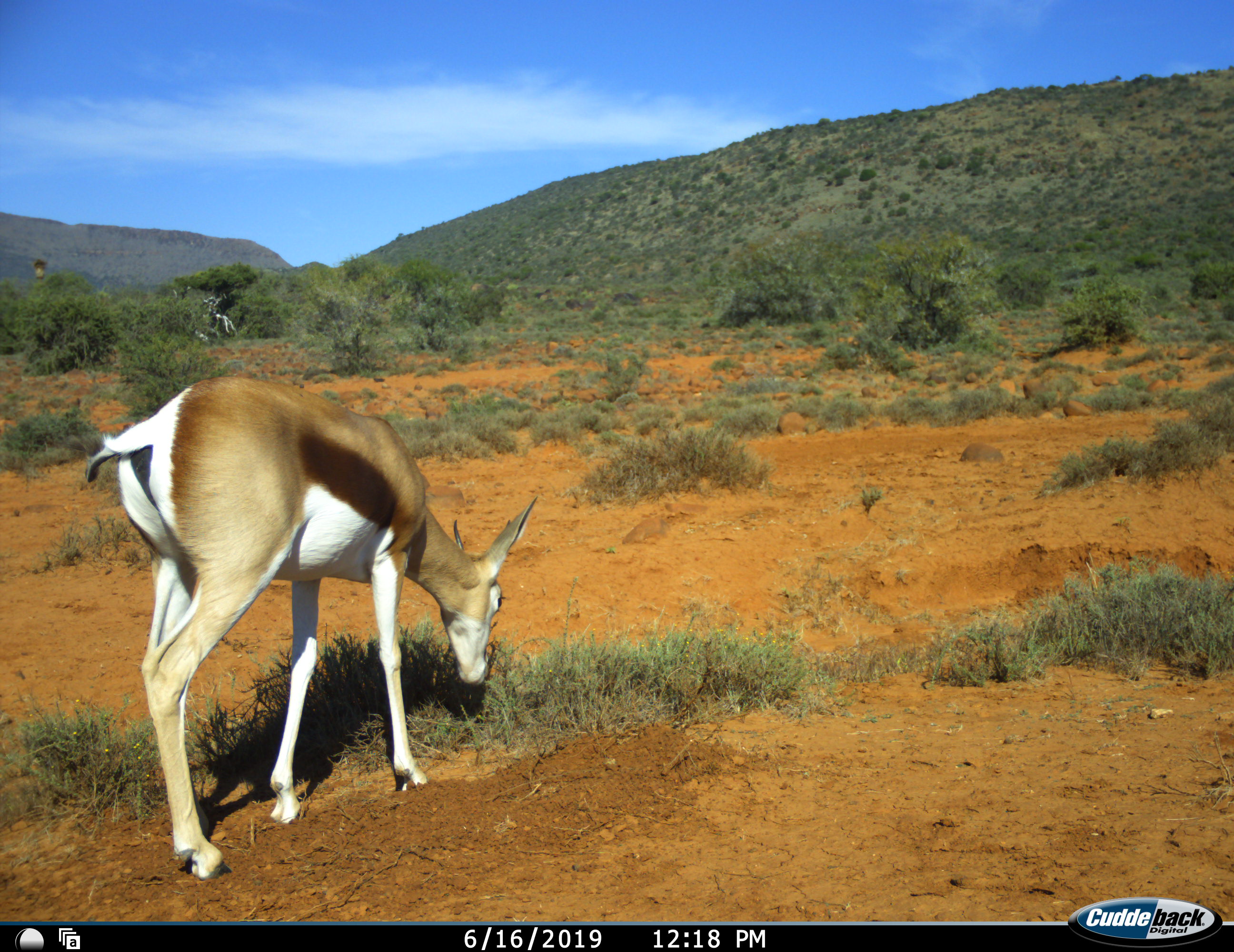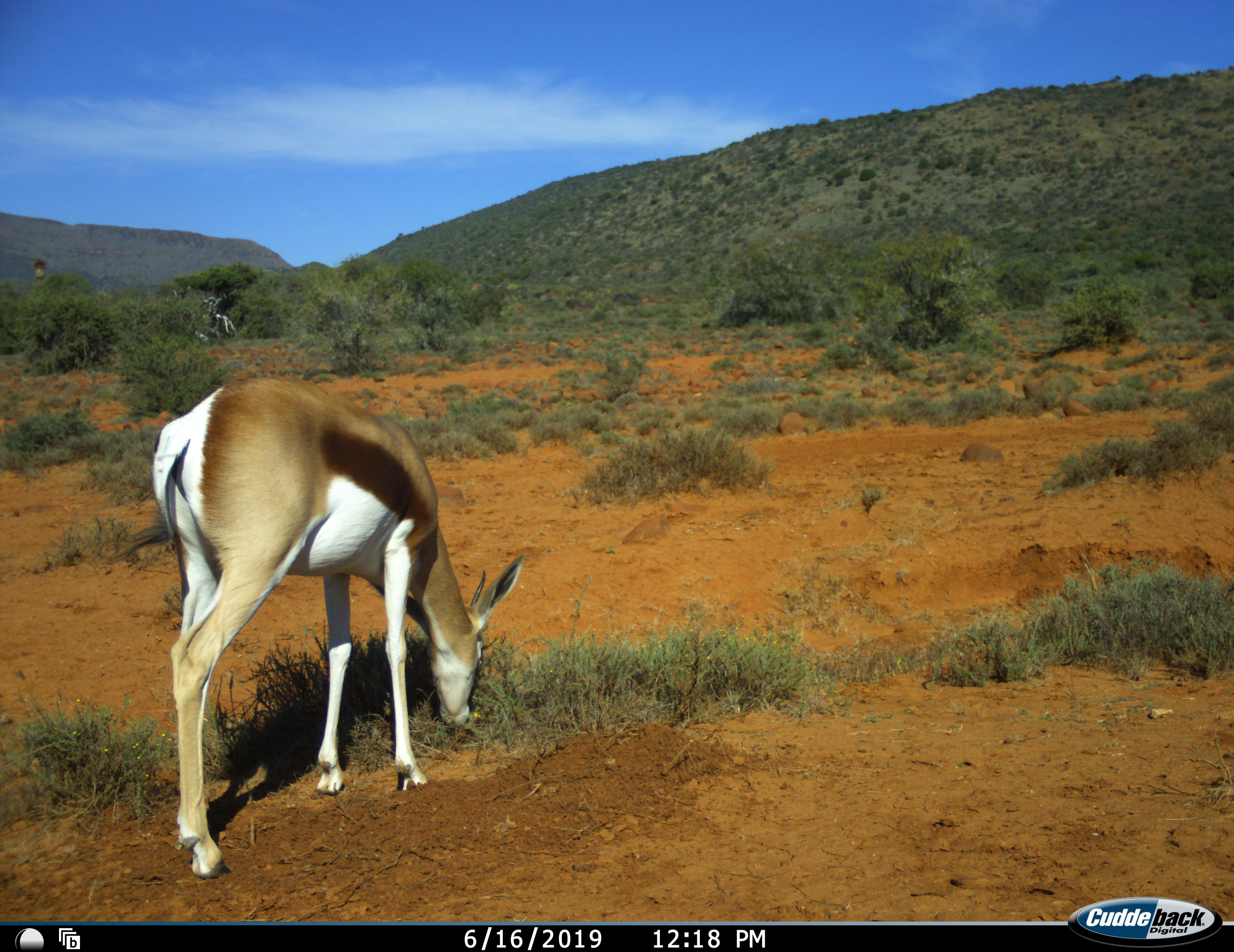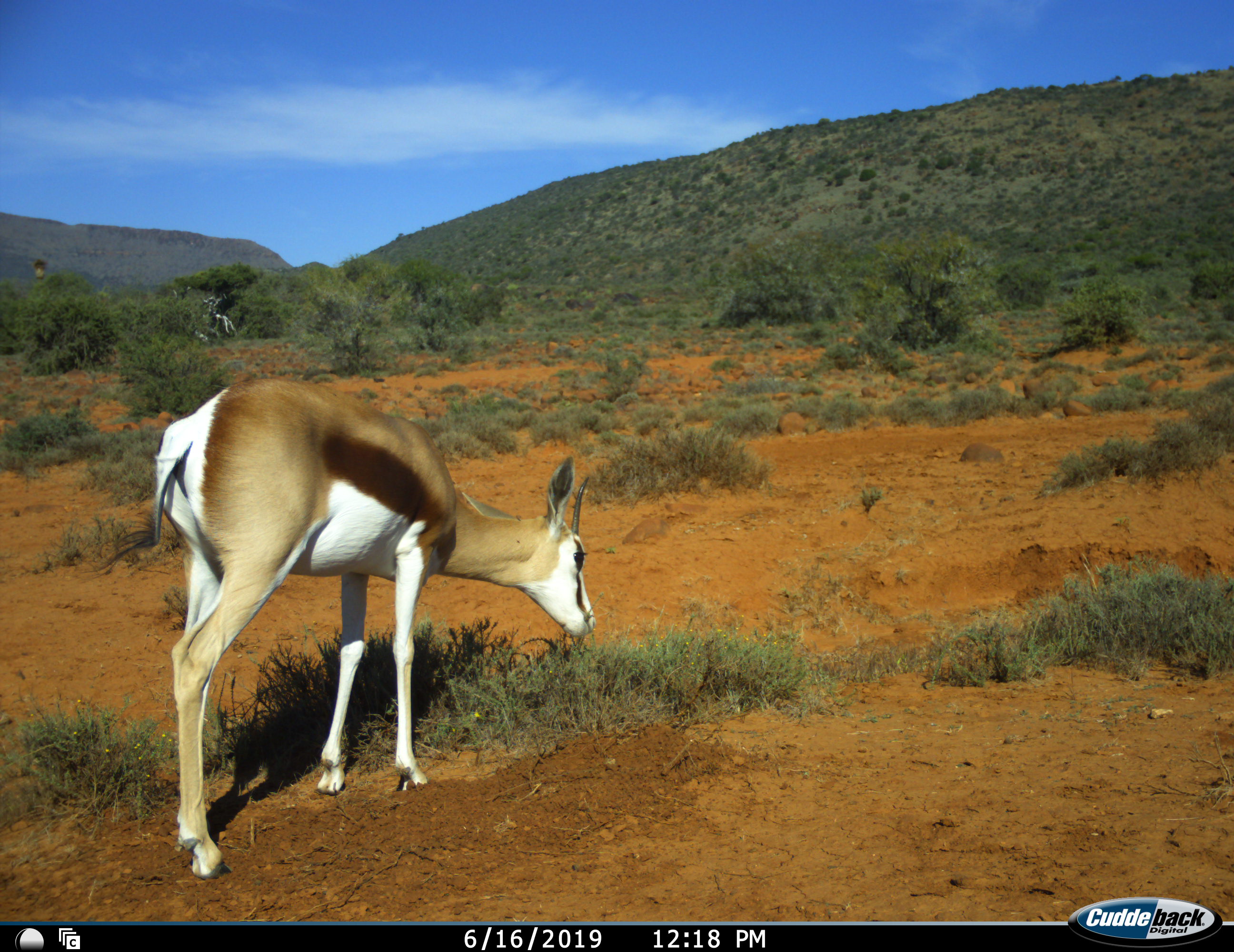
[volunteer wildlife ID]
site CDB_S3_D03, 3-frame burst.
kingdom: Animalia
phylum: Chordata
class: Mammalia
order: Artiodactyla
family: Bovidae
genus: Antidorcas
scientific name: Antidorcas marsupialis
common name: springbok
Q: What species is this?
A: Springbok (Antidorcas marsupialis).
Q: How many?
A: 1.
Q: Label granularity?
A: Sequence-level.